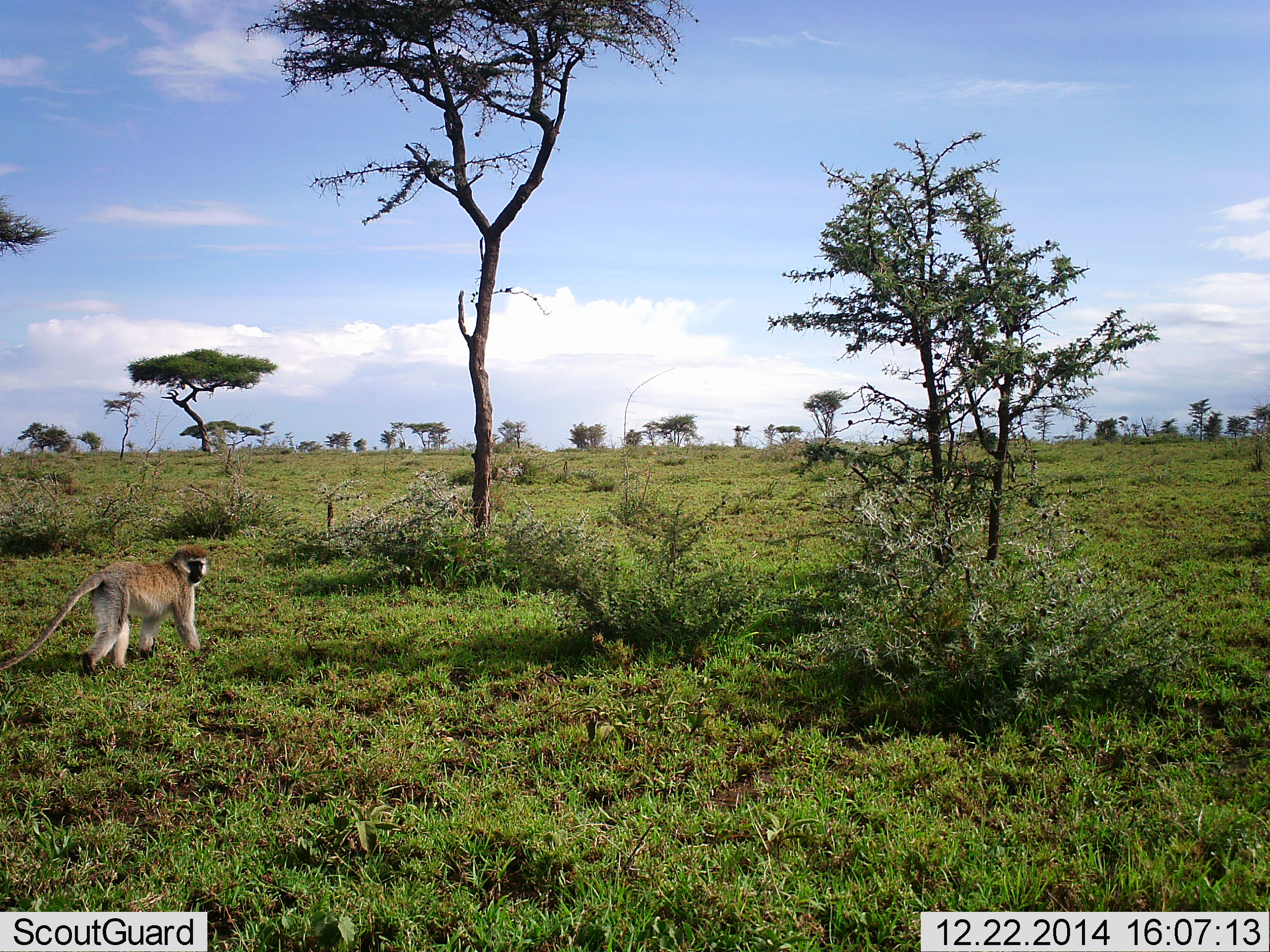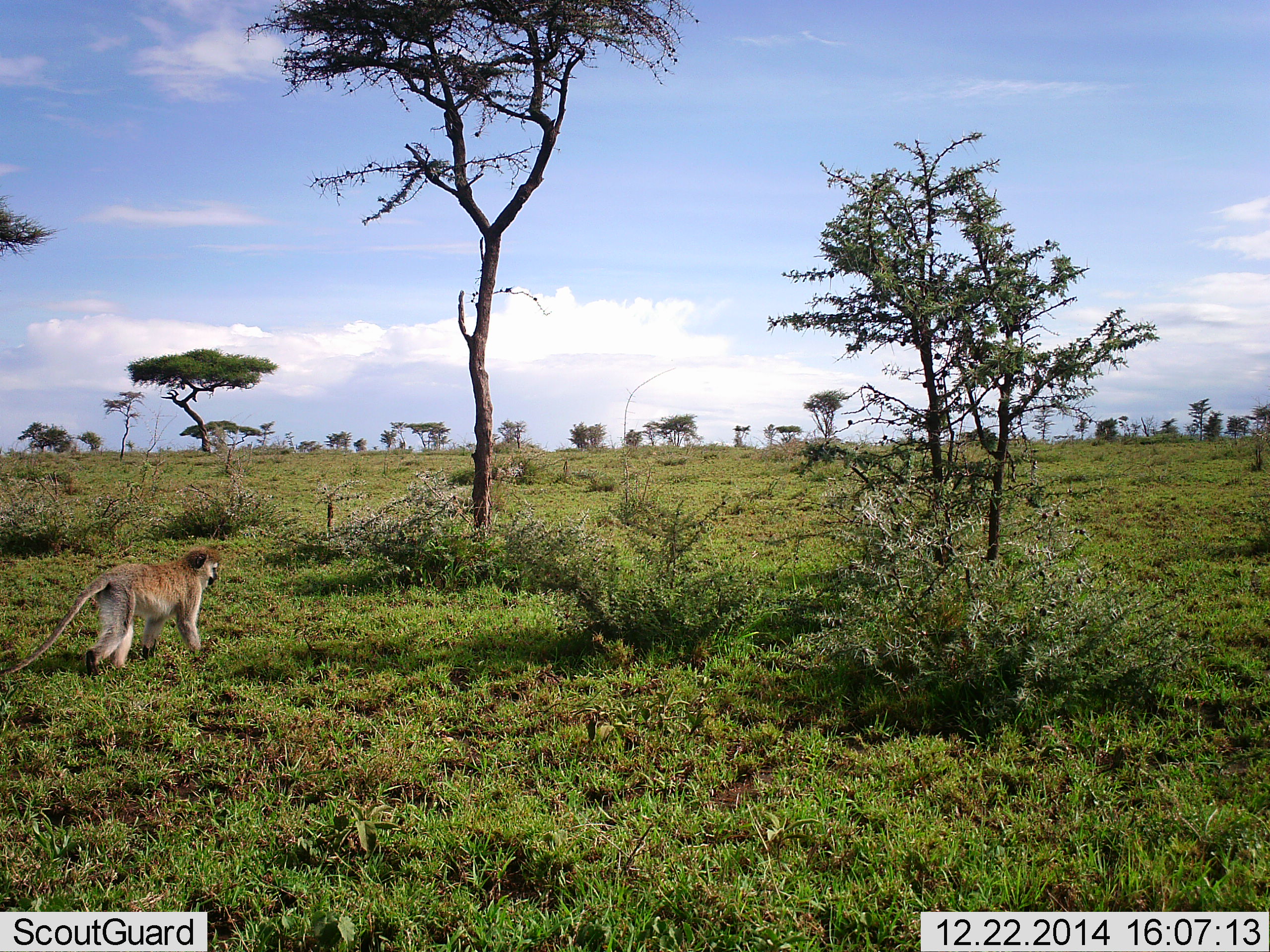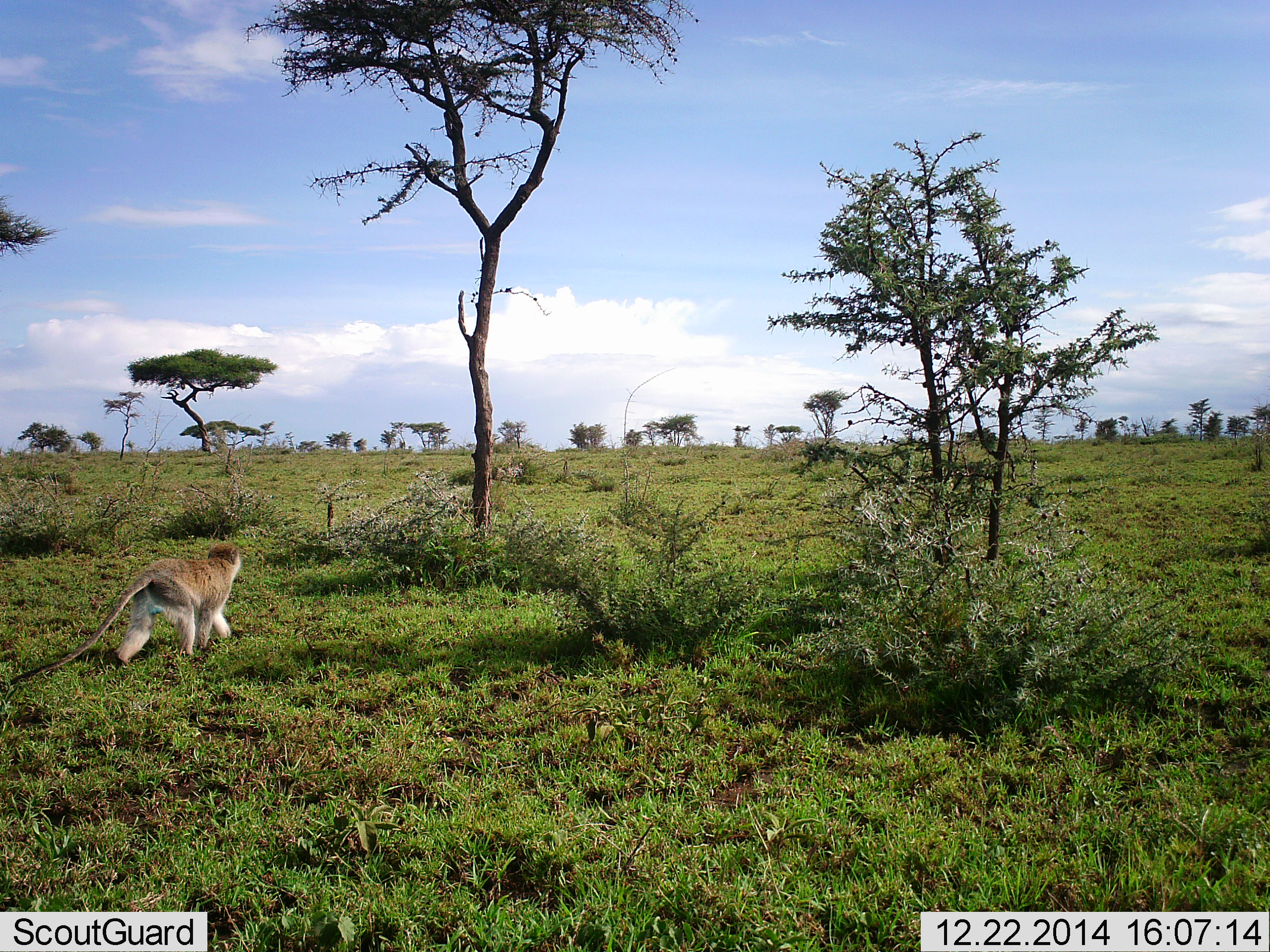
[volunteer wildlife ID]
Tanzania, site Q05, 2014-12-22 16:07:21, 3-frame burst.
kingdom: Animalia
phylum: Chordata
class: Mammalia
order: Primates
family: Cercopithecidae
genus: Chlorocebus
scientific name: Chlorocebus pygerythrus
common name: vervet monkey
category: monkeyvervet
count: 1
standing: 50%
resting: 0%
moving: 80%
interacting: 0%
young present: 0%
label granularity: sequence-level